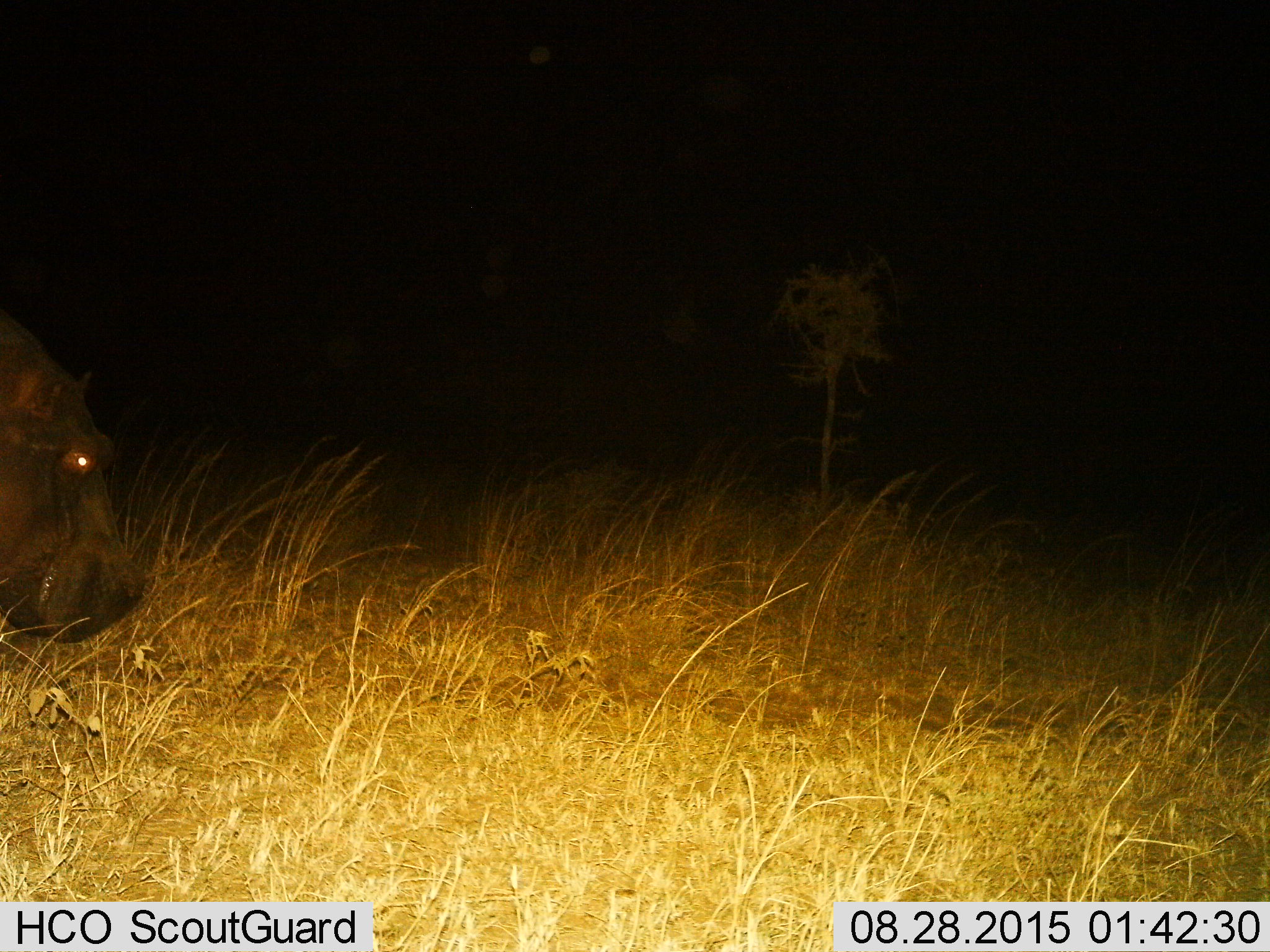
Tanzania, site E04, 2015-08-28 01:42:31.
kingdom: Animalia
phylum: Chordata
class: Mammalia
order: Artiodactyla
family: Hippopotamidae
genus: Hippopotamus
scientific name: Hippopotamus amphibius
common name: hippopotamus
Hippopotamus (Hippopotamus amphibius), count 1. Behavior (volunteer vote fractions): standing 40%, resting 0%, moving 53%, interacting 7%. Young present (vote fraction): 0%. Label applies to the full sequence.